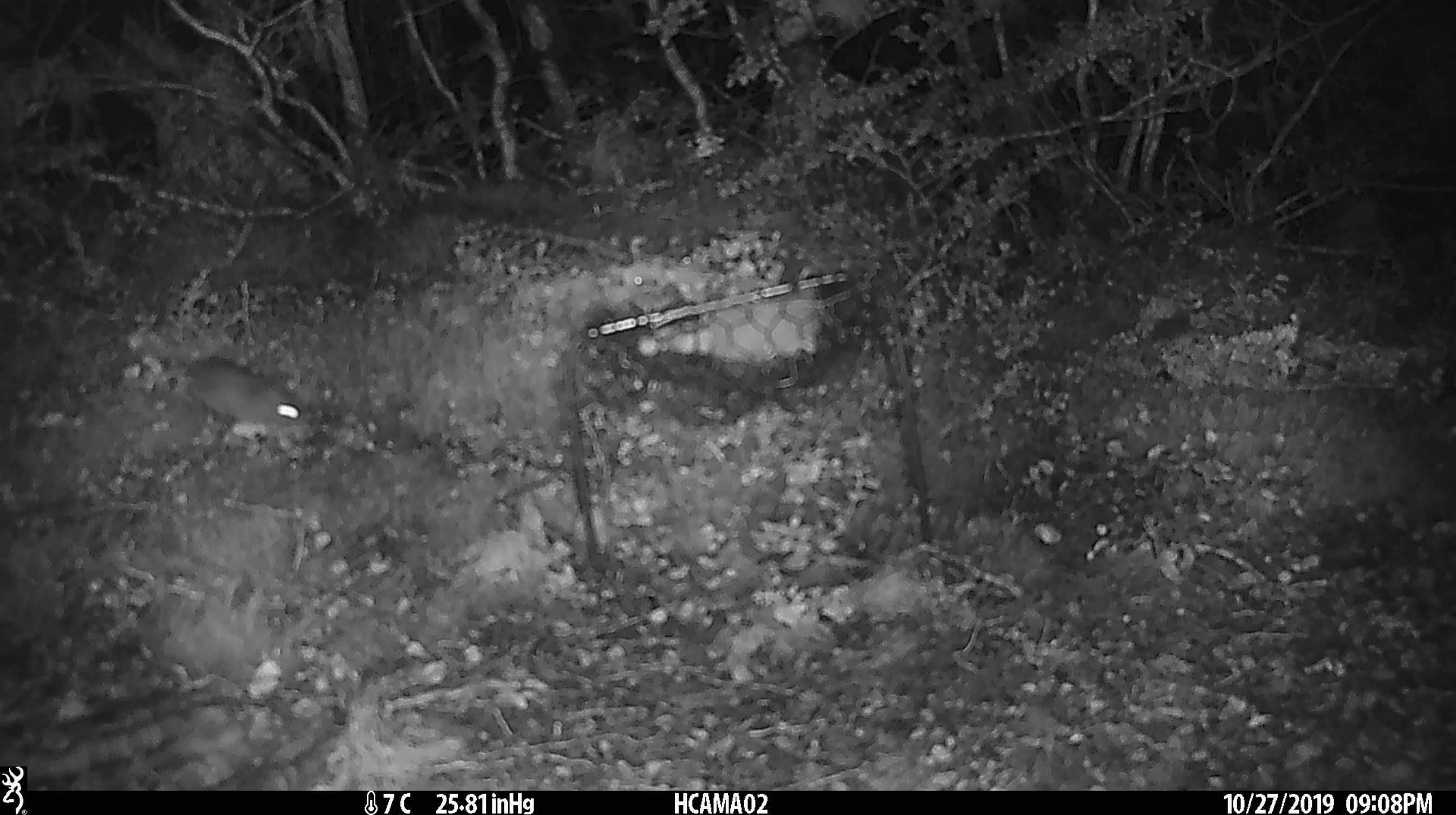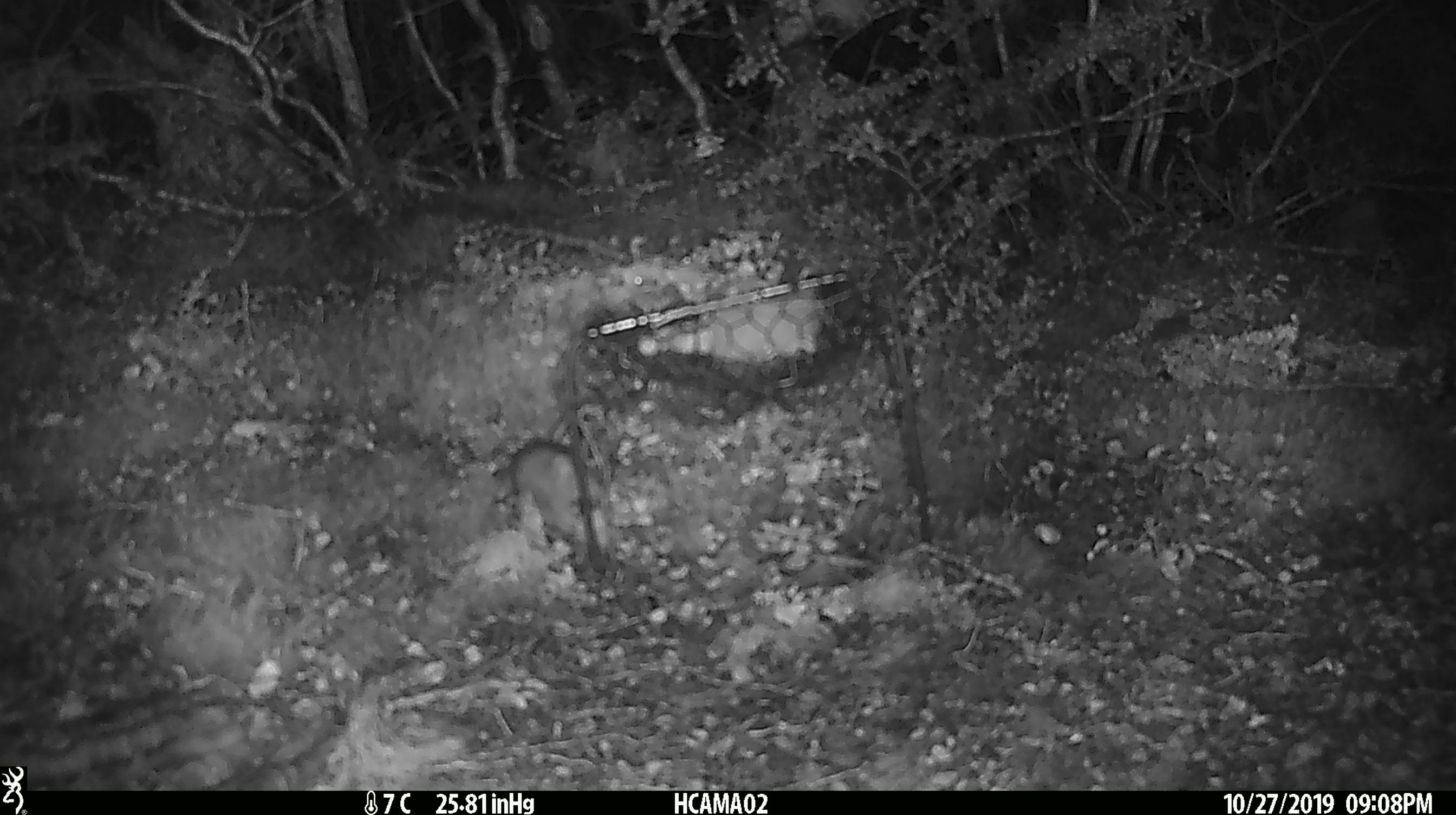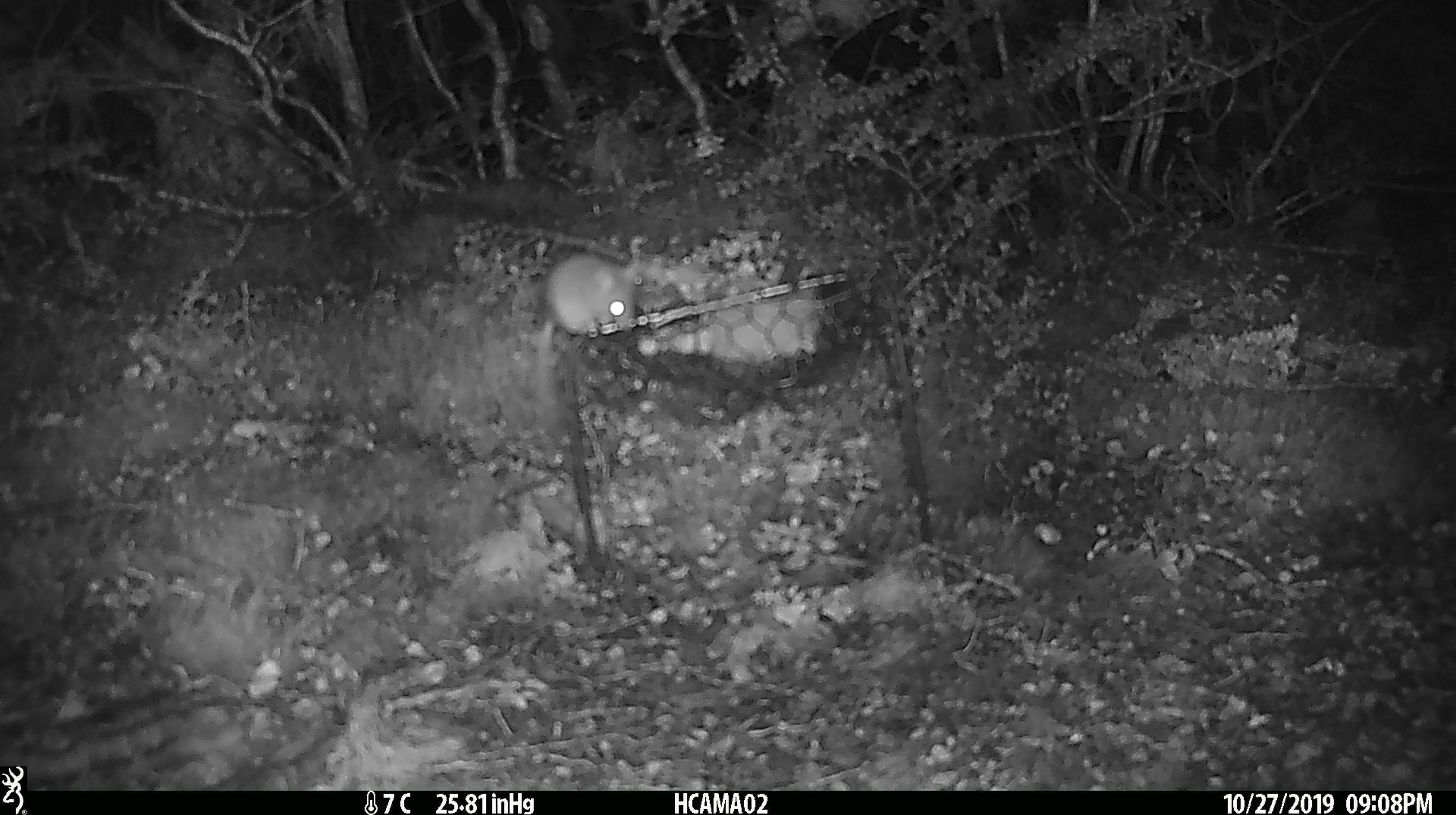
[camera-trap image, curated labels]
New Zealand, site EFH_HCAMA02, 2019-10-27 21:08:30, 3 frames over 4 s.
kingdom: Animalia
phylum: Chordata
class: Mammalia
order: Rodentia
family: Muridae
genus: Mus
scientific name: Mus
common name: mouse